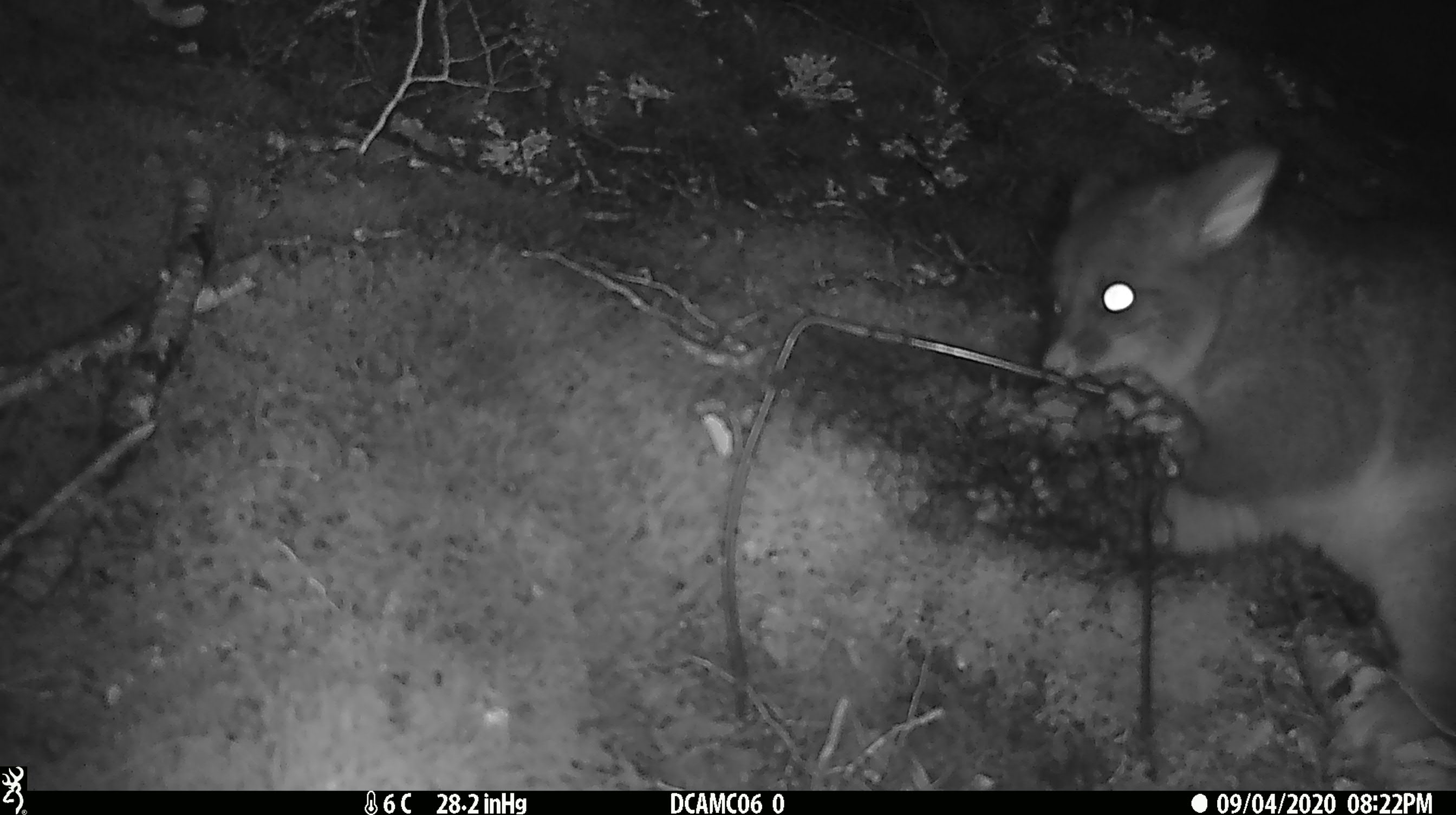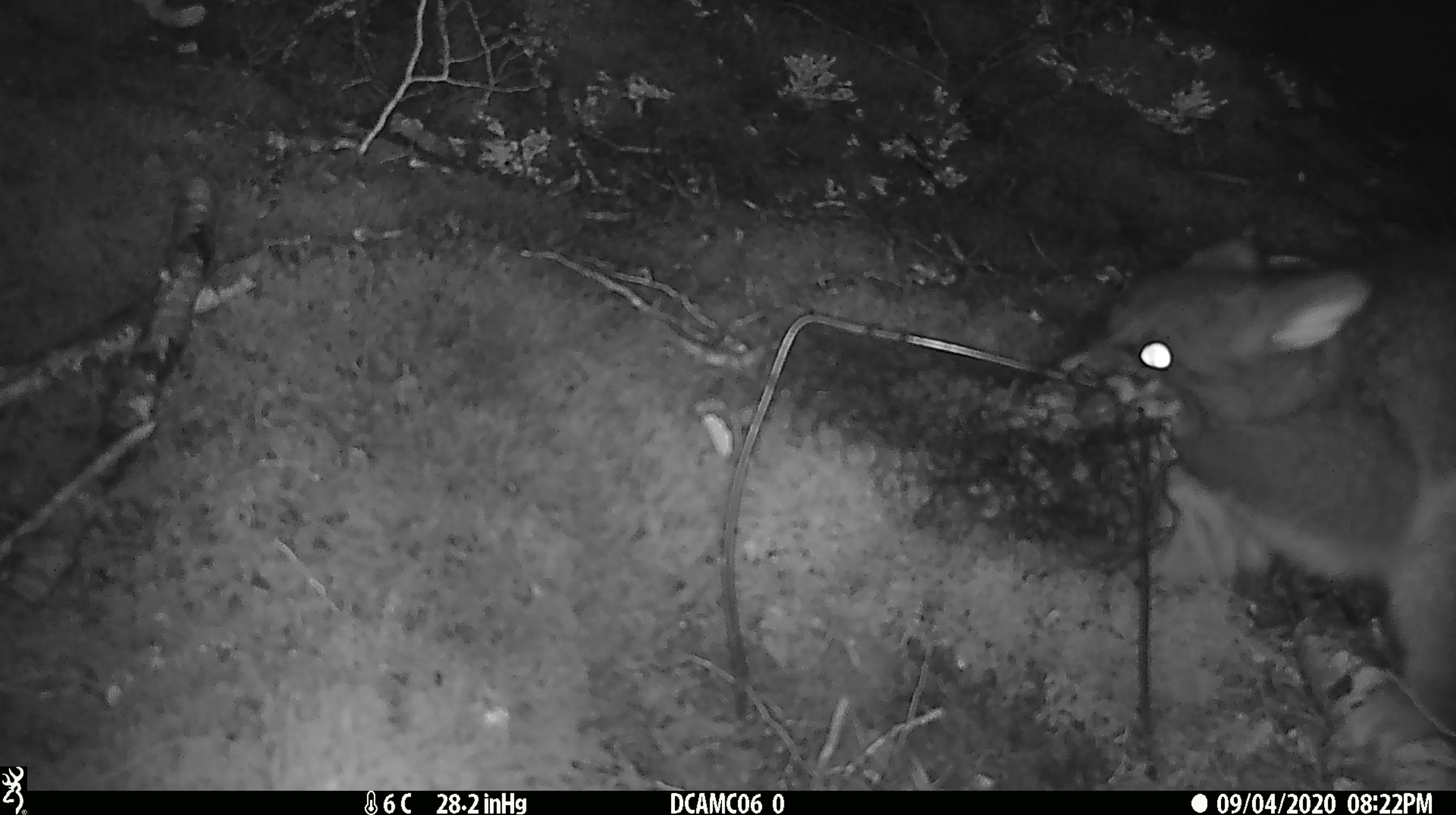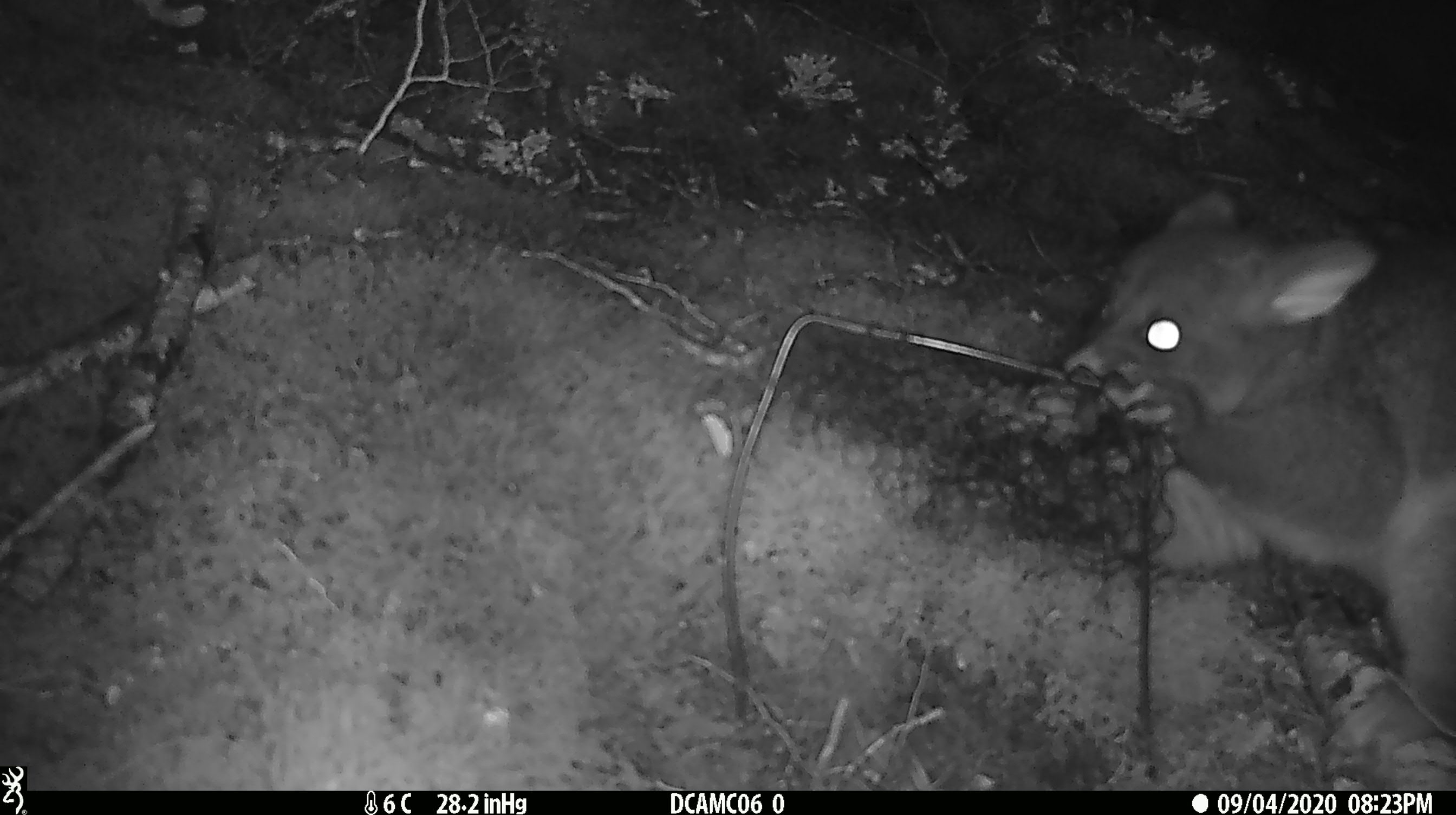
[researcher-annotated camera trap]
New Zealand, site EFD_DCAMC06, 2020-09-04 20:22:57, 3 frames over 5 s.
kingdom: Animalia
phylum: Chordata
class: Mammalia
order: Diprotodontia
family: Phalangeridae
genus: Trichosurus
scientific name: Trichosurus vulpecula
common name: common brushtail possum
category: possum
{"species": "possum (common brushtail possum) (Trichosurus vulpecula)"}